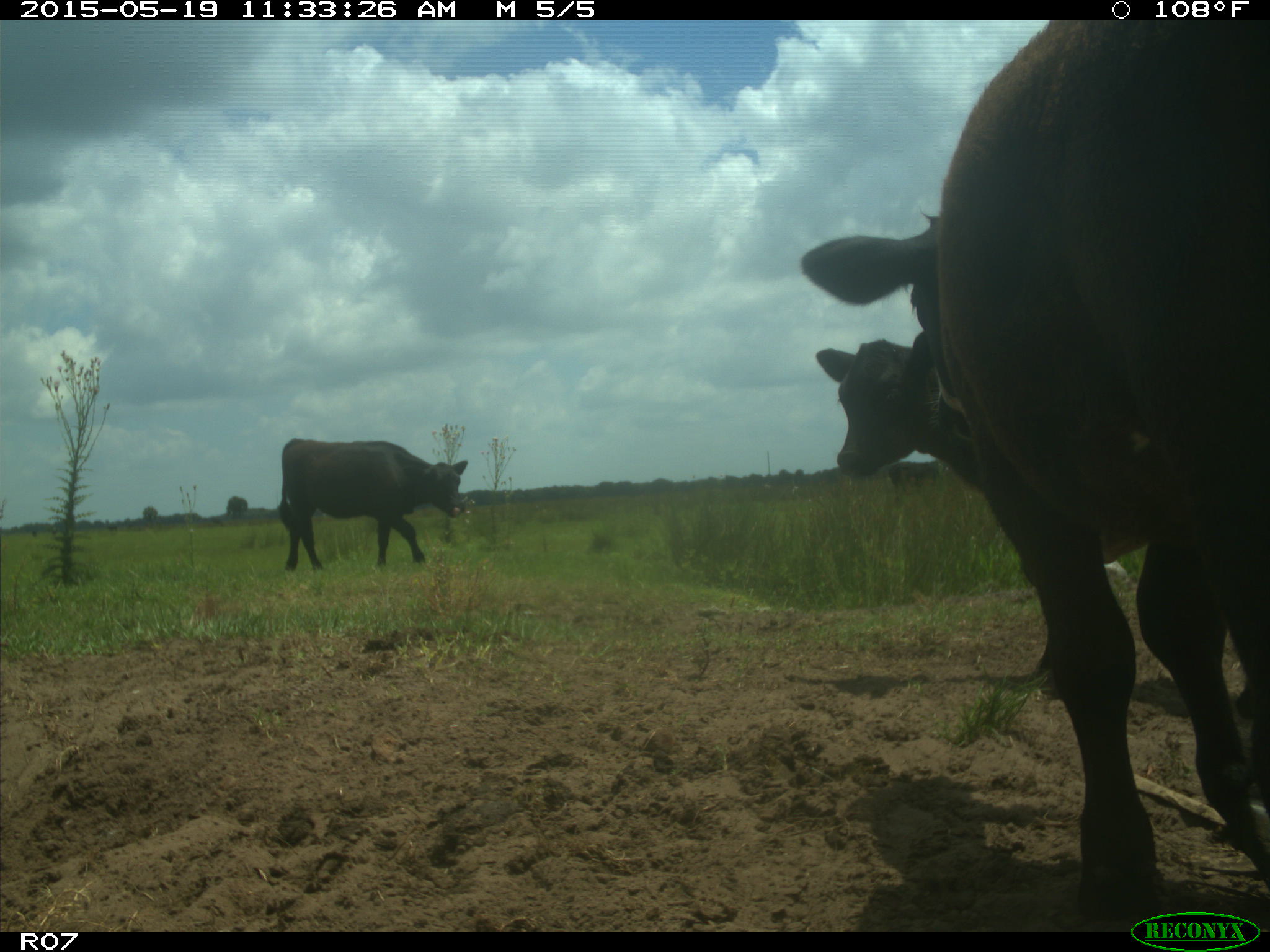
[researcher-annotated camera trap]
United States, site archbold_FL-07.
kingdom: Animalia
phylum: Chordata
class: Mammalia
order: Artiodactyla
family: Bovidae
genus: Bos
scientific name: Bos taurus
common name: domestic cow